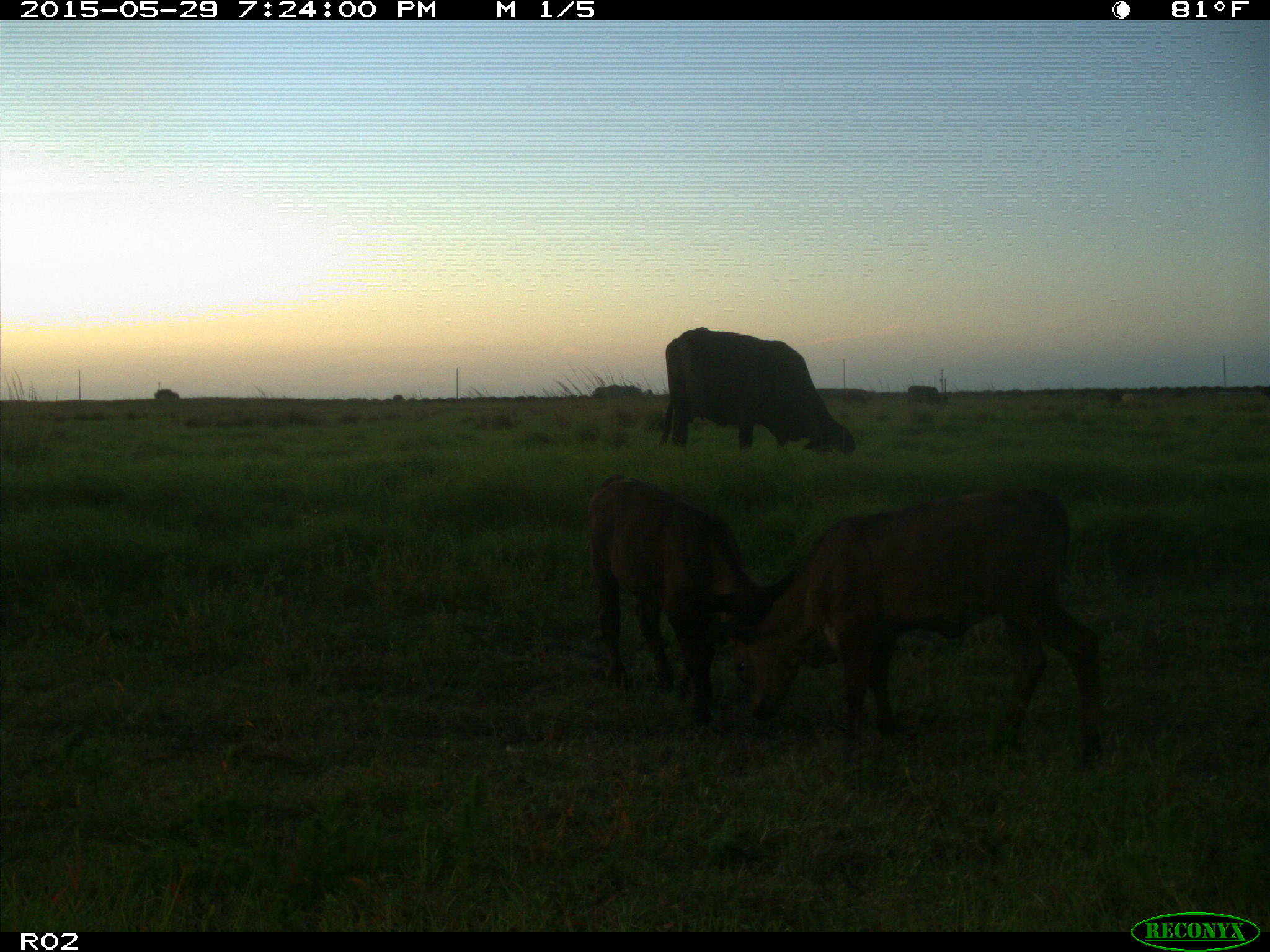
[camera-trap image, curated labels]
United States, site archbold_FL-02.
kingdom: Animalia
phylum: Chordata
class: Mammalia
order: Artiodactyla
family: Bovidae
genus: Bos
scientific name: Bos taurus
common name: domestic cow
Bos taurus (domestic cow).